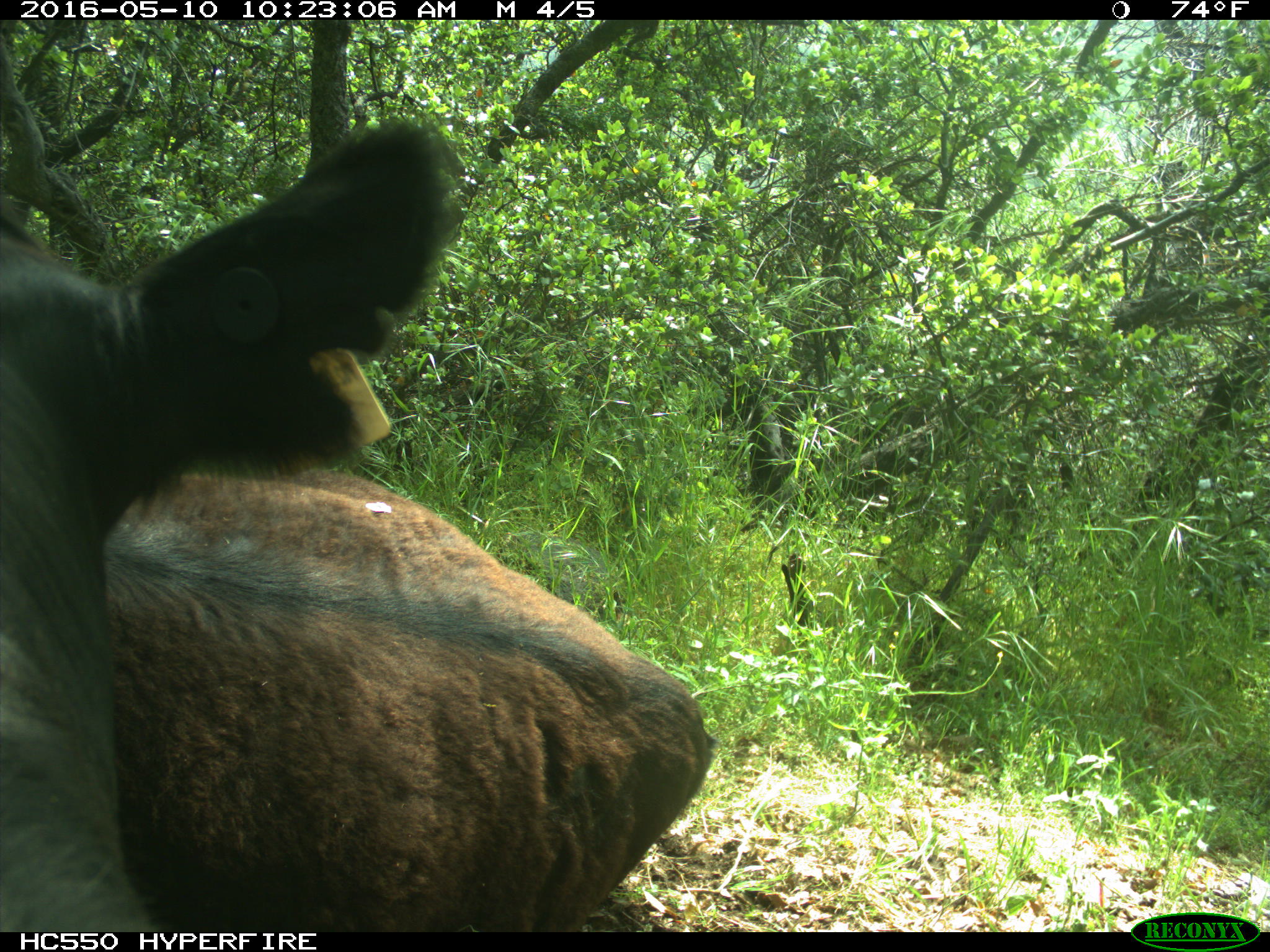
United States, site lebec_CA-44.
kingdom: Animalia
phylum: Chordata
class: Mammalia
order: Artiodactyla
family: Bovidae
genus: Bos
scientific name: Bos taurus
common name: domestic cow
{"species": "Bos taurus (domestic cow)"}